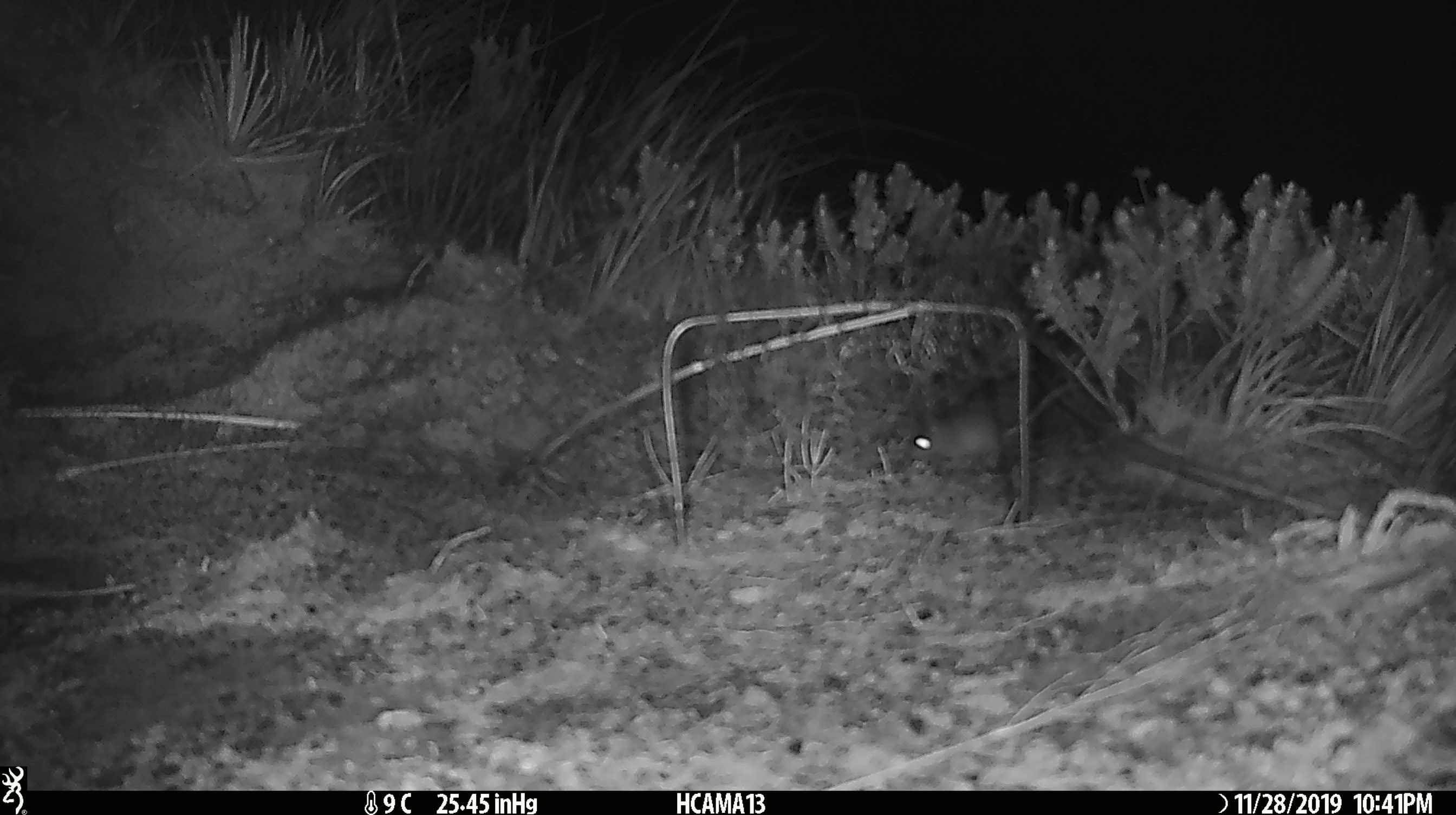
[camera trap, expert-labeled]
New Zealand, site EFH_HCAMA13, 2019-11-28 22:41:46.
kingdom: Animalia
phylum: Chordata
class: Mammalia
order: Rodentia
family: Muridae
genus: Mus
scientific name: Mus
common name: mouse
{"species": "mouse (Mus)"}